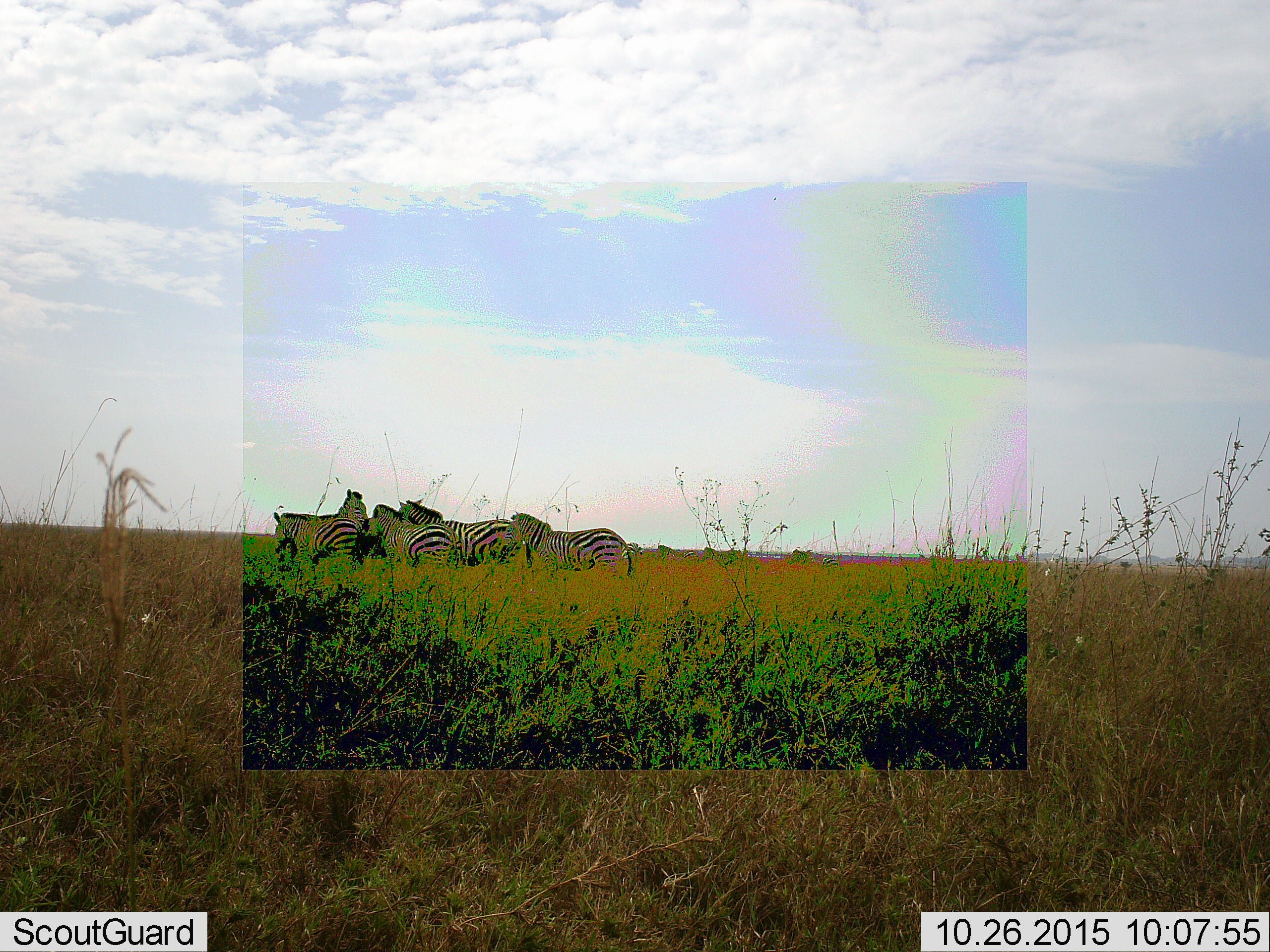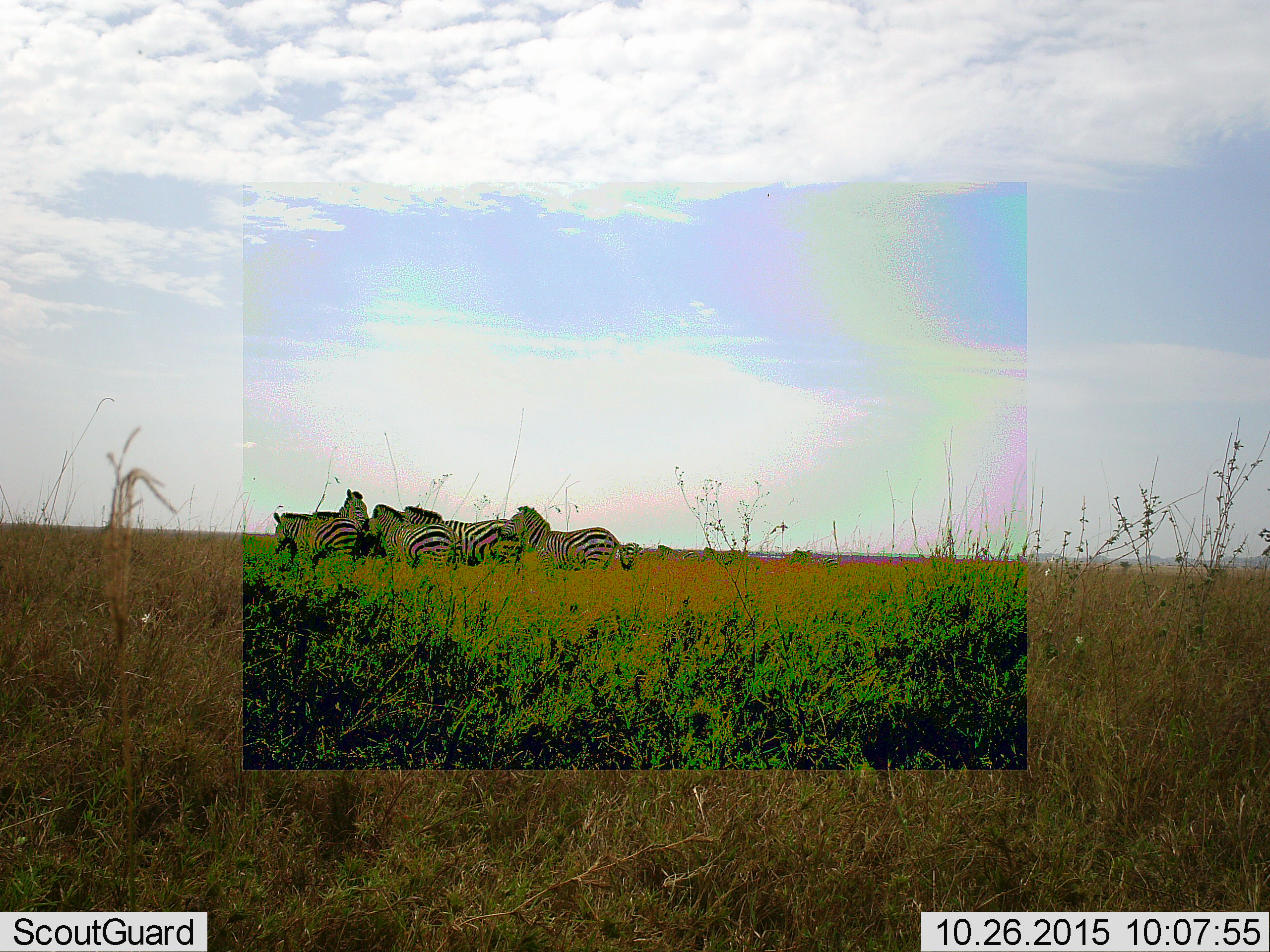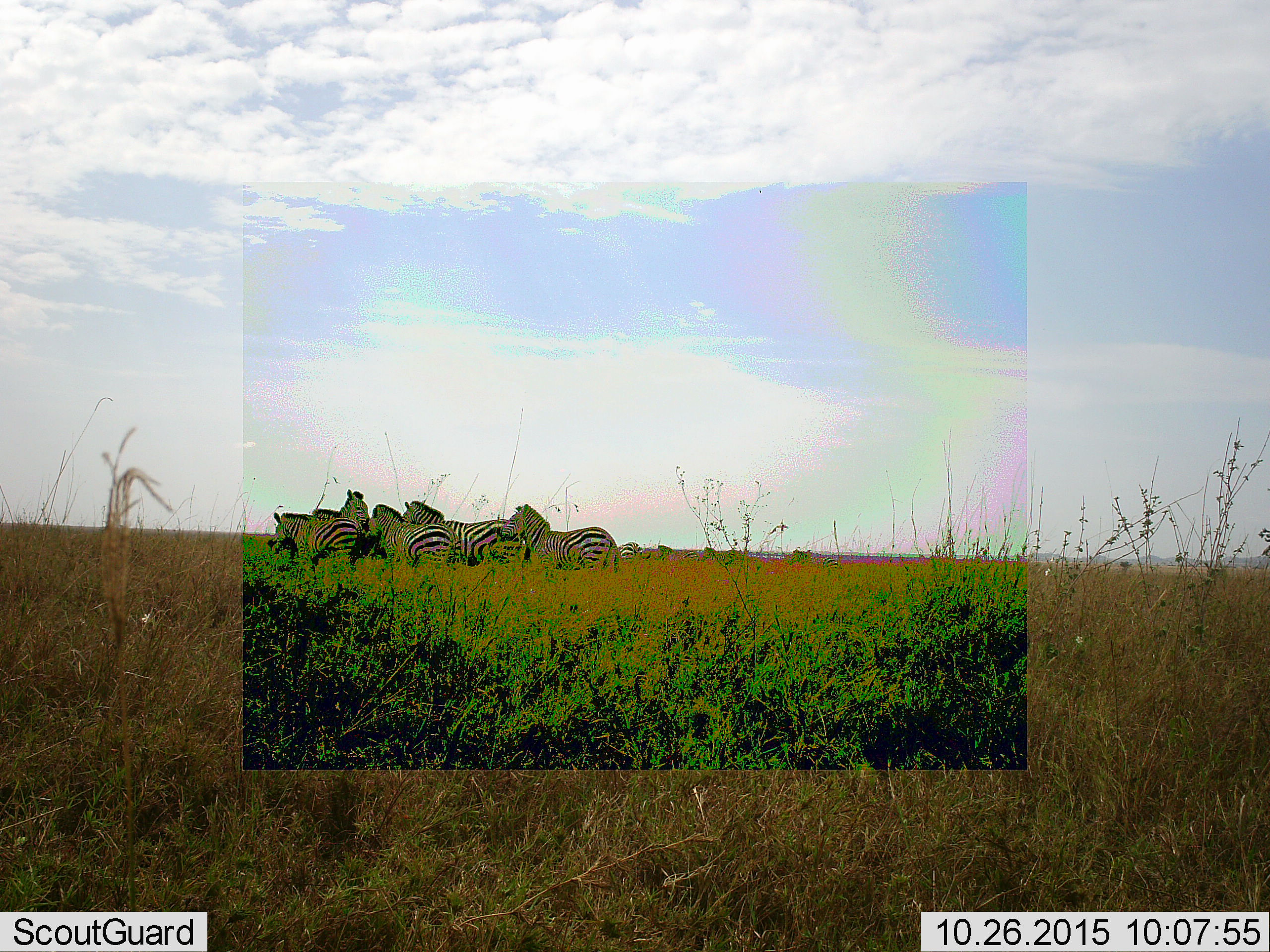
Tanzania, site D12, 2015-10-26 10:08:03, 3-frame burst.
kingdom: Animalia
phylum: Chordata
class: Mammalia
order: Perissodactyla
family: Equidae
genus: Equus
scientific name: Equus quagga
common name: plains zebra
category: zebra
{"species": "zebra (plains zebra) (Equus quagga)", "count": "6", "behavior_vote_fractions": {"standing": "75%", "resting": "12%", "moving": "6%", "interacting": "44%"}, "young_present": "0%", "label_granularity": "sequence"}